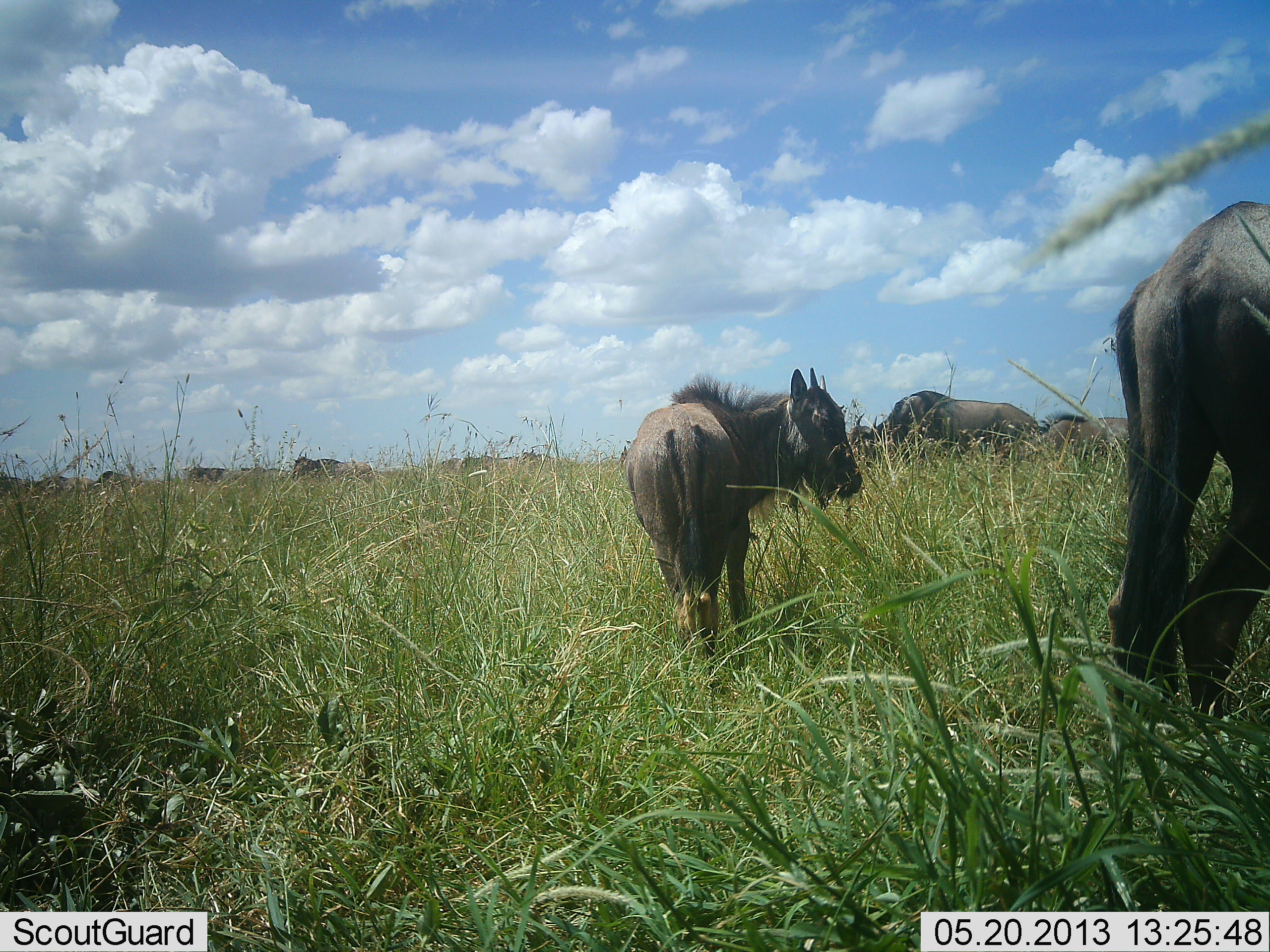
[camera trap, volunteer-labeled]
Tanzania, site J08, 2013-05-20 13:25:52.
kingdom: Animalia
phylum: Chordata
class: Mammalia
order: Artiodactyla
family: Bovidae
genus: Connochaetes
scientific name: Connochaetes taurinus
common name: blue wildebeest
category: wildebeest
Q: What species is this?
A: Wildebeest (blue wildebeest) (Connochaetes taurinus).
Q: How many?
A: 8.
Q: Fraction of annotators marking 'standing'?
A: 77%.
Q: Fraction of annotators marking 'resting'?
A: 4%.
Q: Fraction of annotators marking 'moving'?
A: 35%.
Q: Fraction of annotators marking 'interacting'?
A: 0%.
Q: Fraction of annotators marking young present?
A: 35%.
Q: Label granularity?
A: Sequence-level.